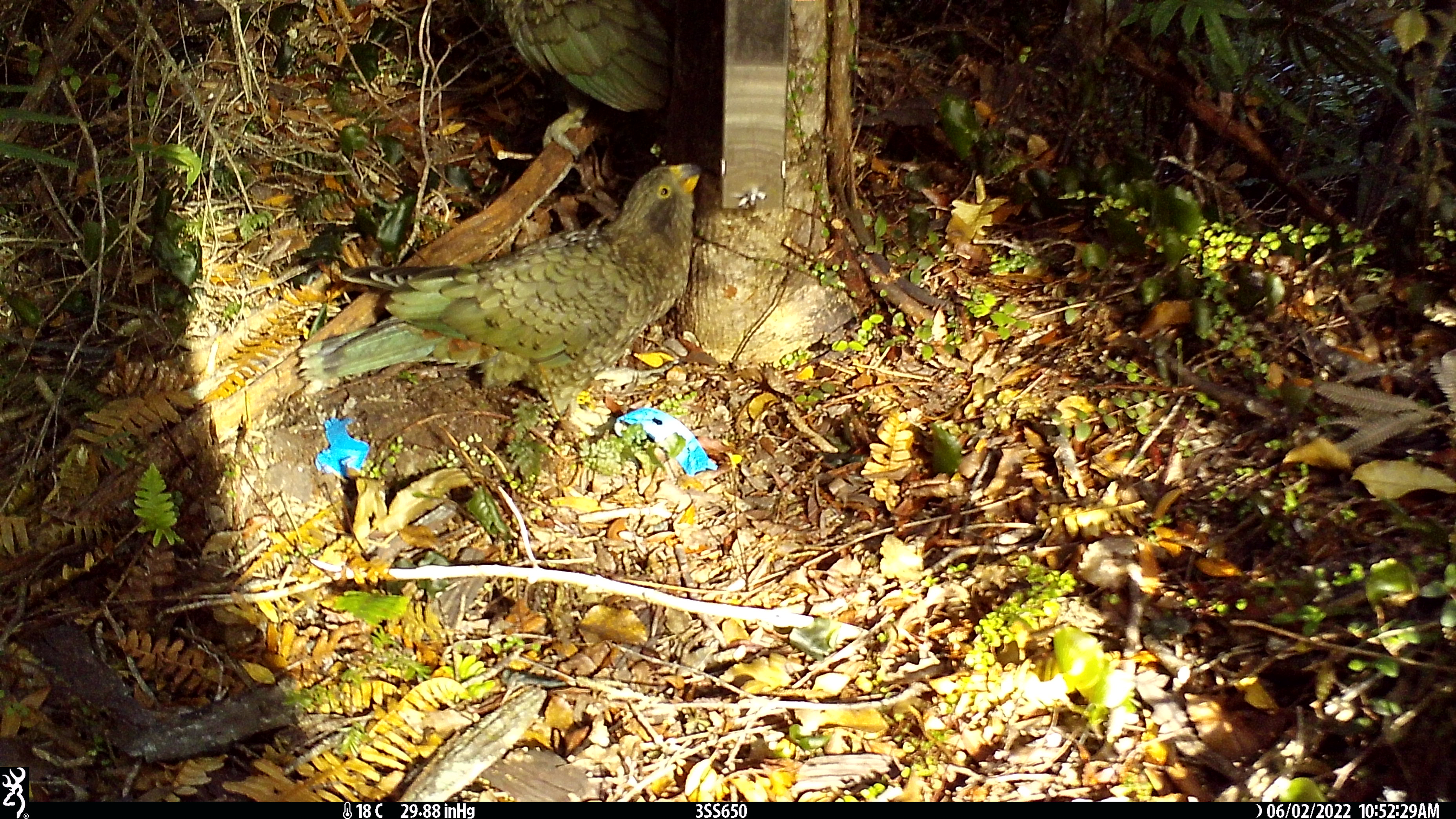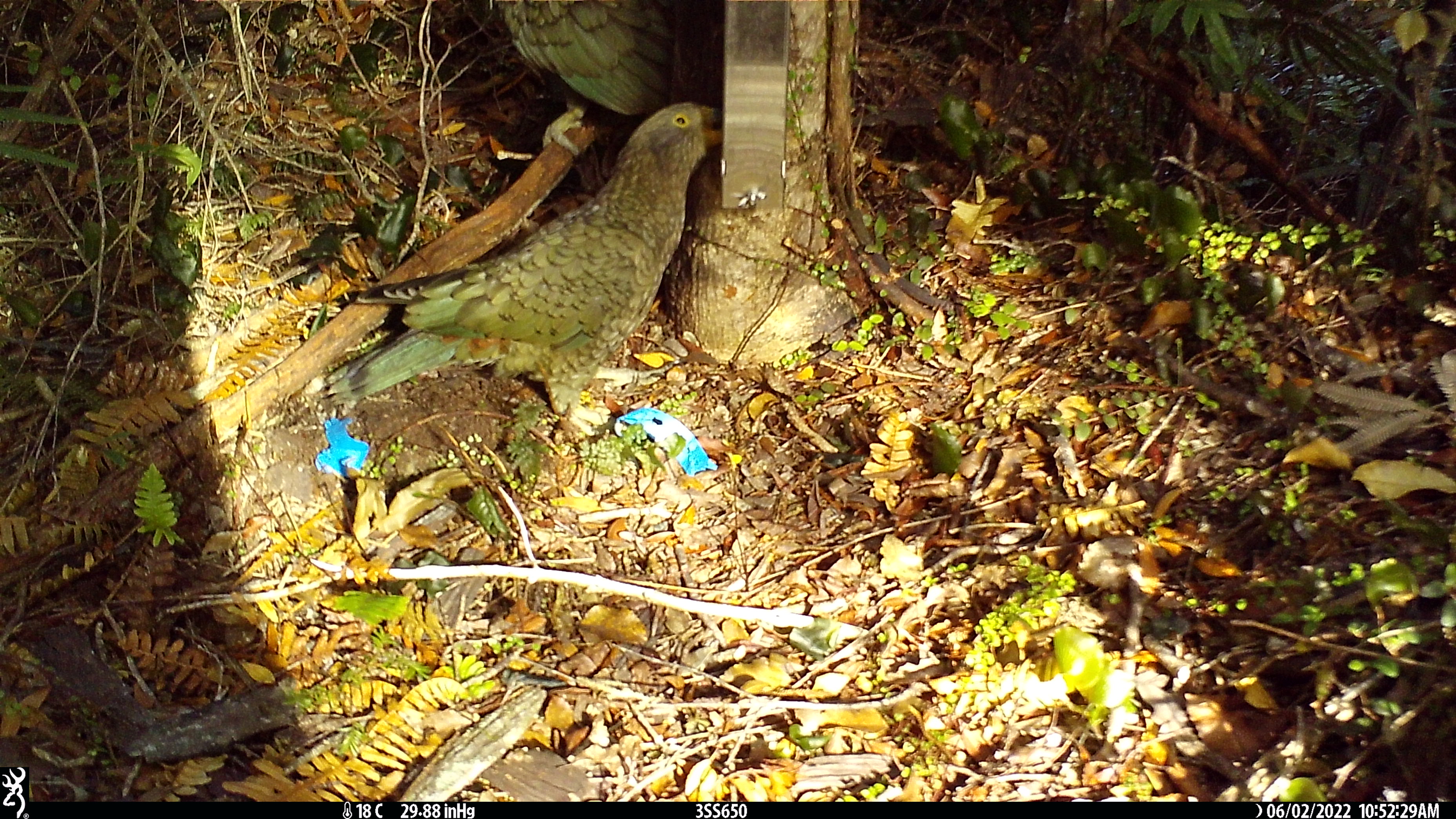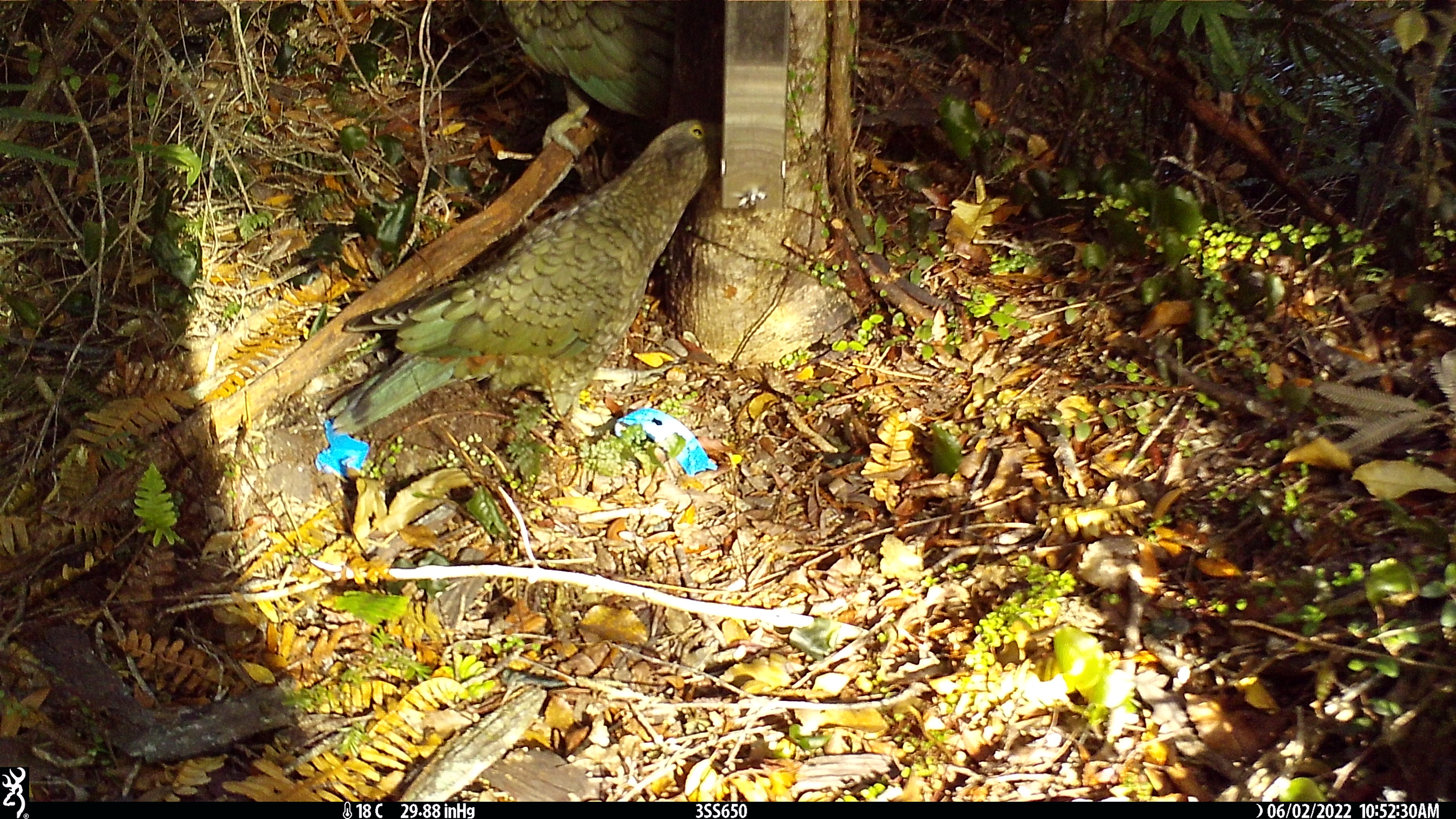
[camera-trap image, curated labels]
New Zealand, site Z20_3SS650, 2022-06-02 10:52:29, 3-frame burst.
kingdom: Animalia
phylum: Chordata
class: Aves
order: Psittaciformes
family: Strigopidae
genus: Nestor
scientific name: Nestor notabilis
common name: kea